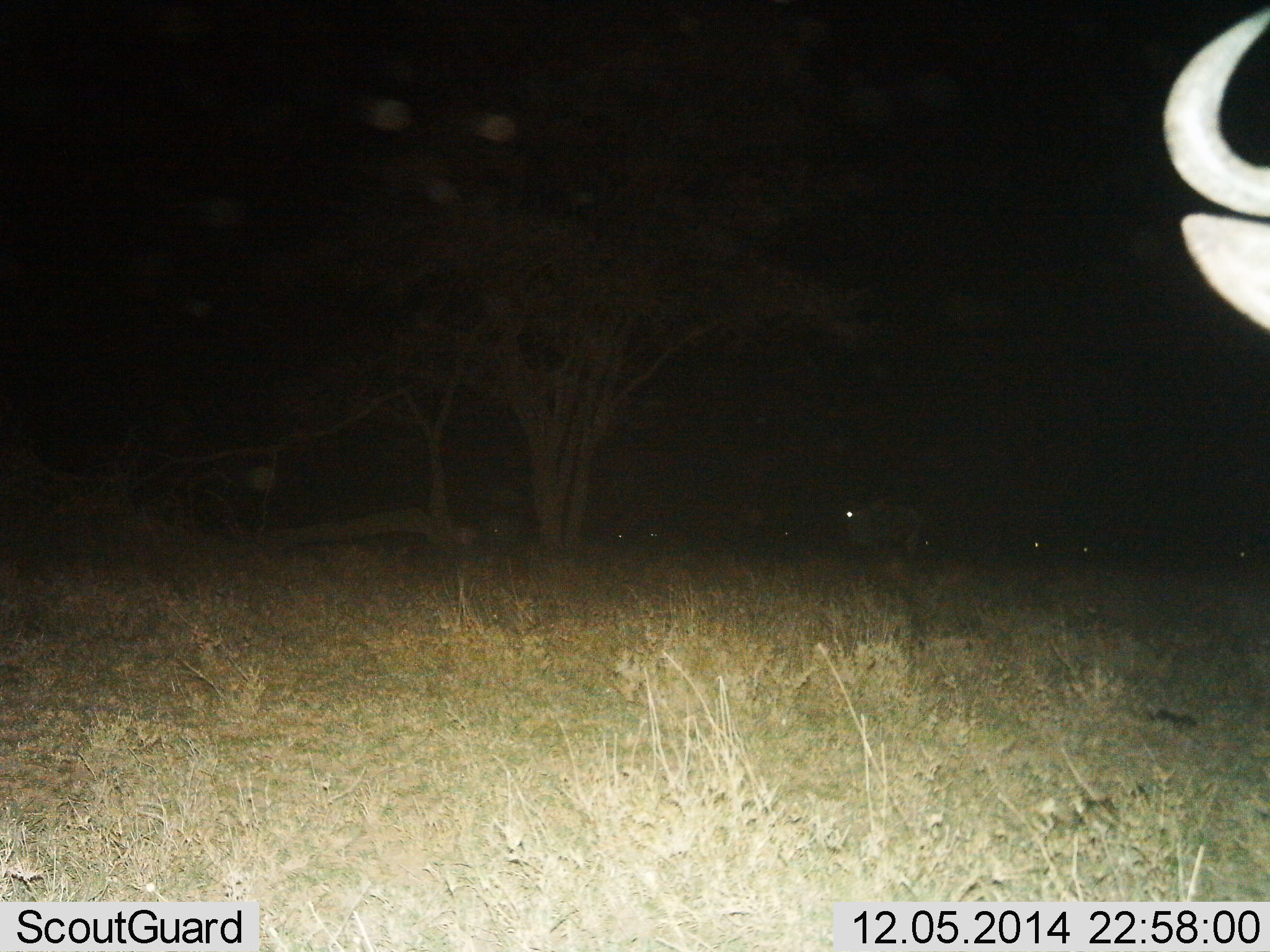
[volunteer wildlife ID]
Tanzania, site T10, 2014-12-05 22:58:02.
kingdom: Animalia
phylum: Chordata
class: Mammalia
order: Artiodactyla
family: Bovidae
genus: Connochaetes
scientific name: Connochaetes taurinus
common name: blue wildebeest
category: wildebeest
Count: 7.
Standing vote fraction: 80%.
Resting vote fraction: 20%.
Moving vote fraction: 0%.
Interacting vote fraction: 0%.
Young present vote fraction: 0%.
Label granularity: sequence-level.